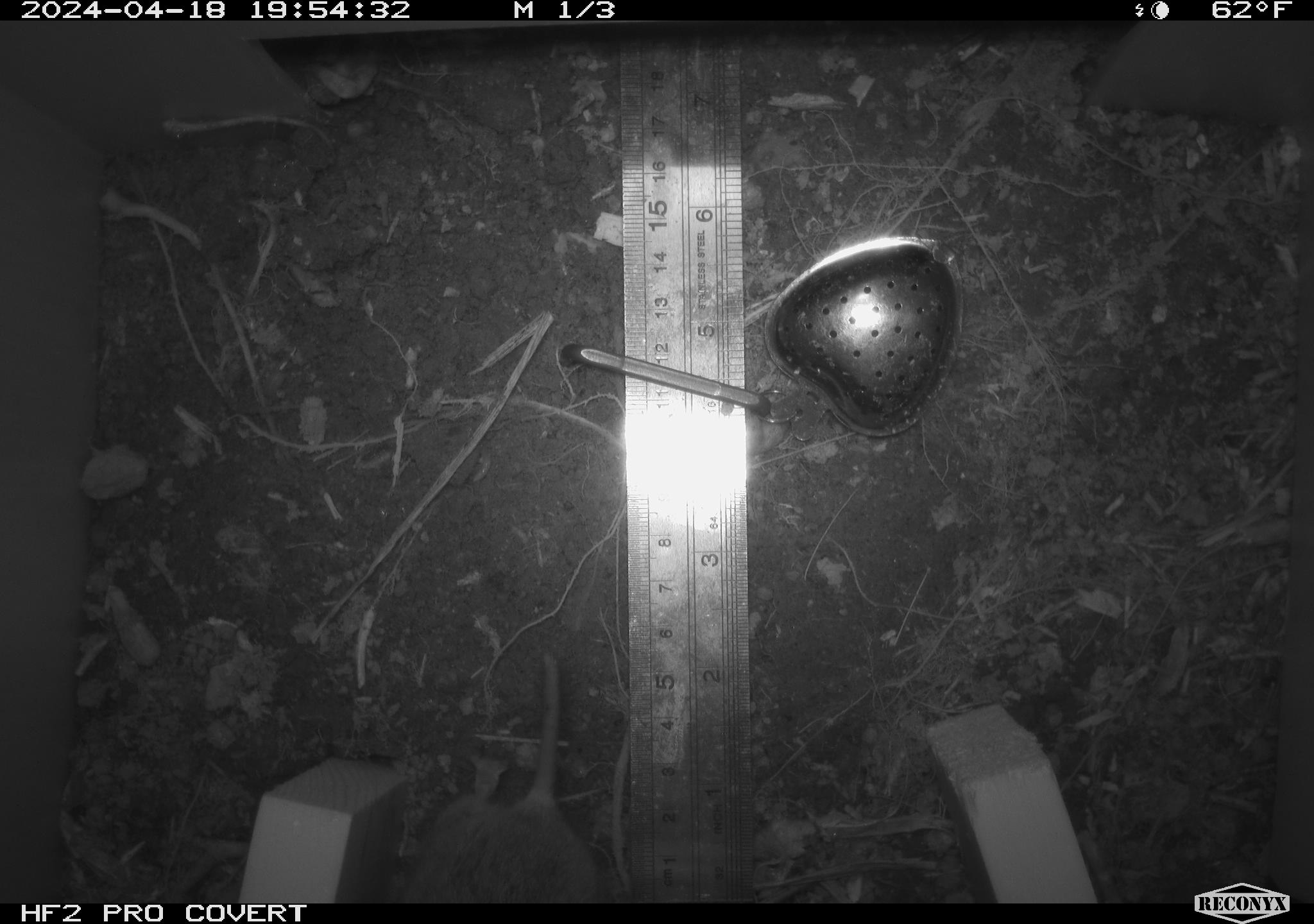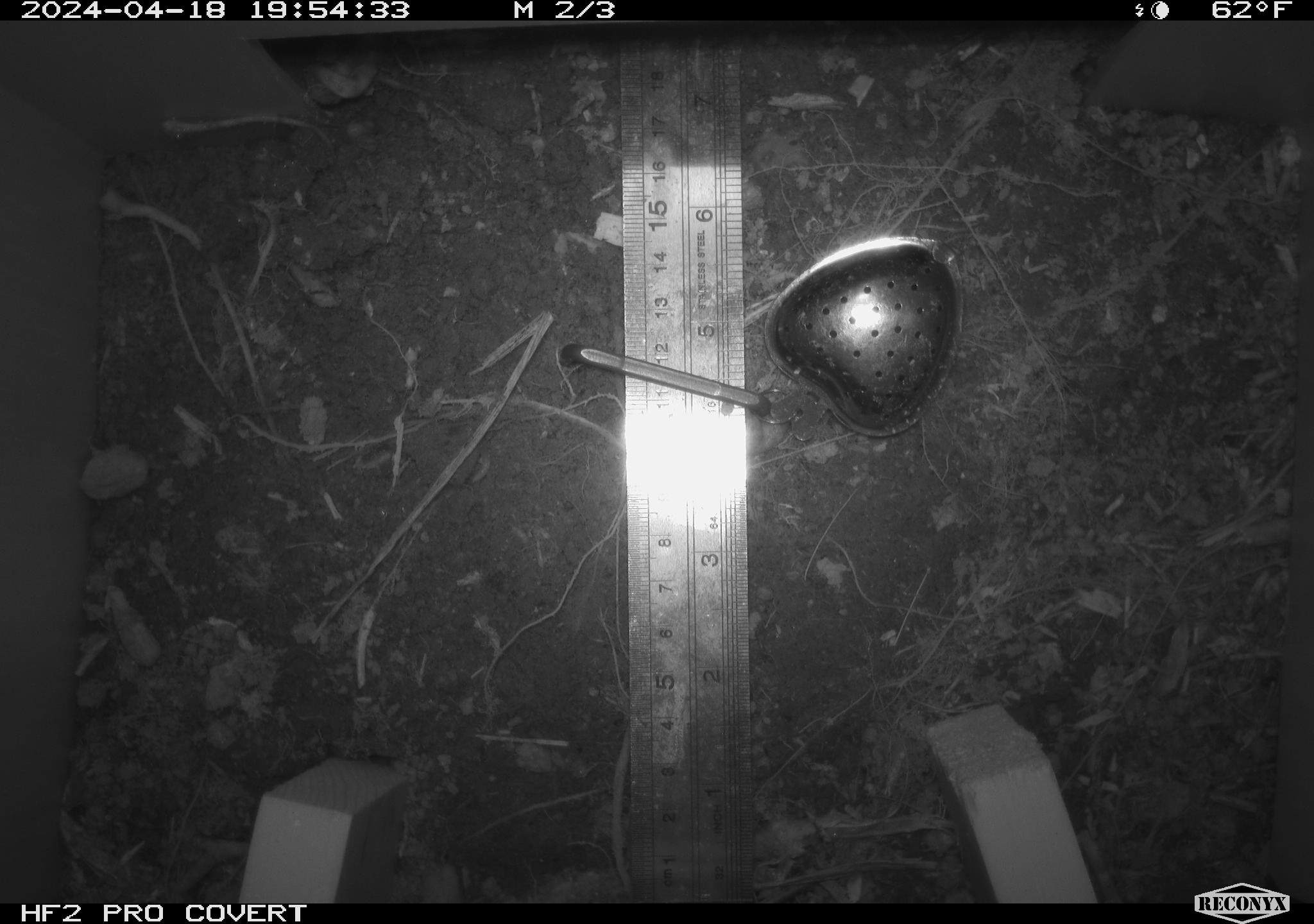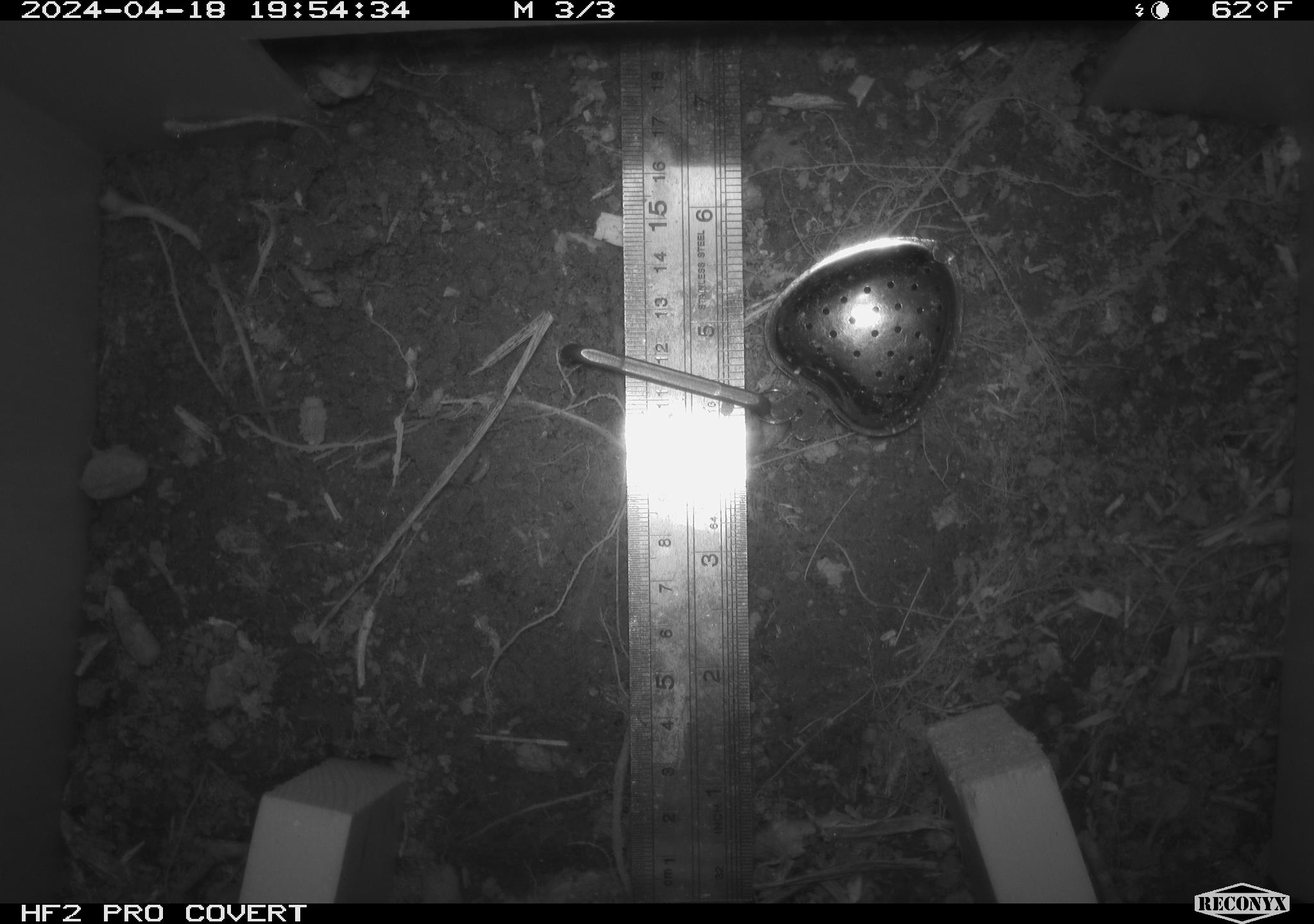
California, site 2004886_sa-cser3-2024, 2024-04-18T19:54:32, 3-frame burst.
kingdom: Animalia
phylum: Chordata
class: Mammalia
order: Rodentia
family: Cricetidae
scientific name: Cricetidae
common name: hamsters, voles, lemmings, and allies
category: cricetidae family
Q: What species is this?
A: Cricetidae family (hamsters, voles, lemmings, and allies) (Cricetidae).